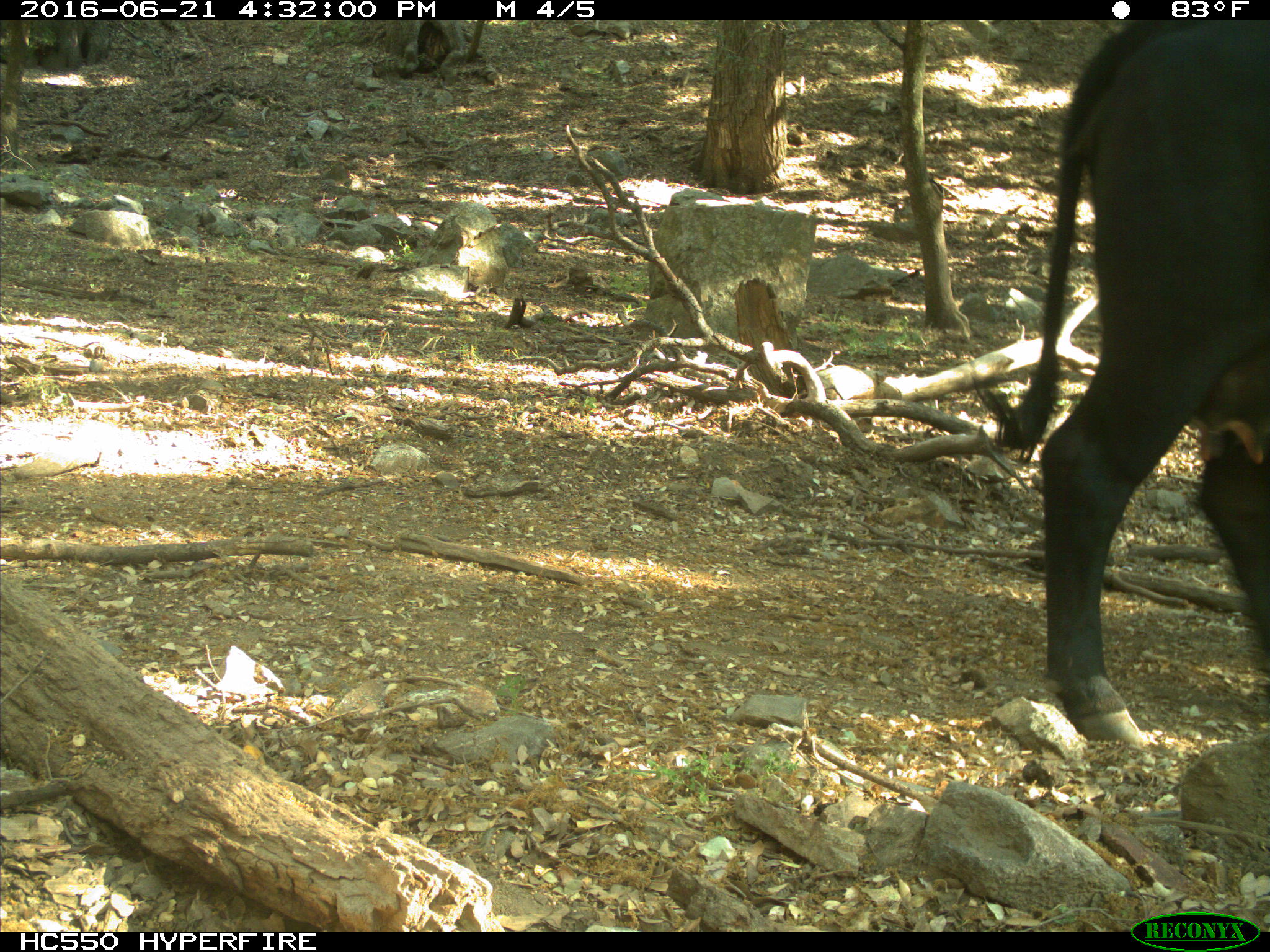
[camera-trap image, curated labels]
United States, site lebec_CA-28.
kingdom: Animalia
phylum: Chordata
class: Mammalia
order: Artiodactyla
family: Bovidae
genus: Bos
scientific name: Bos taurus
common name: domestic cow